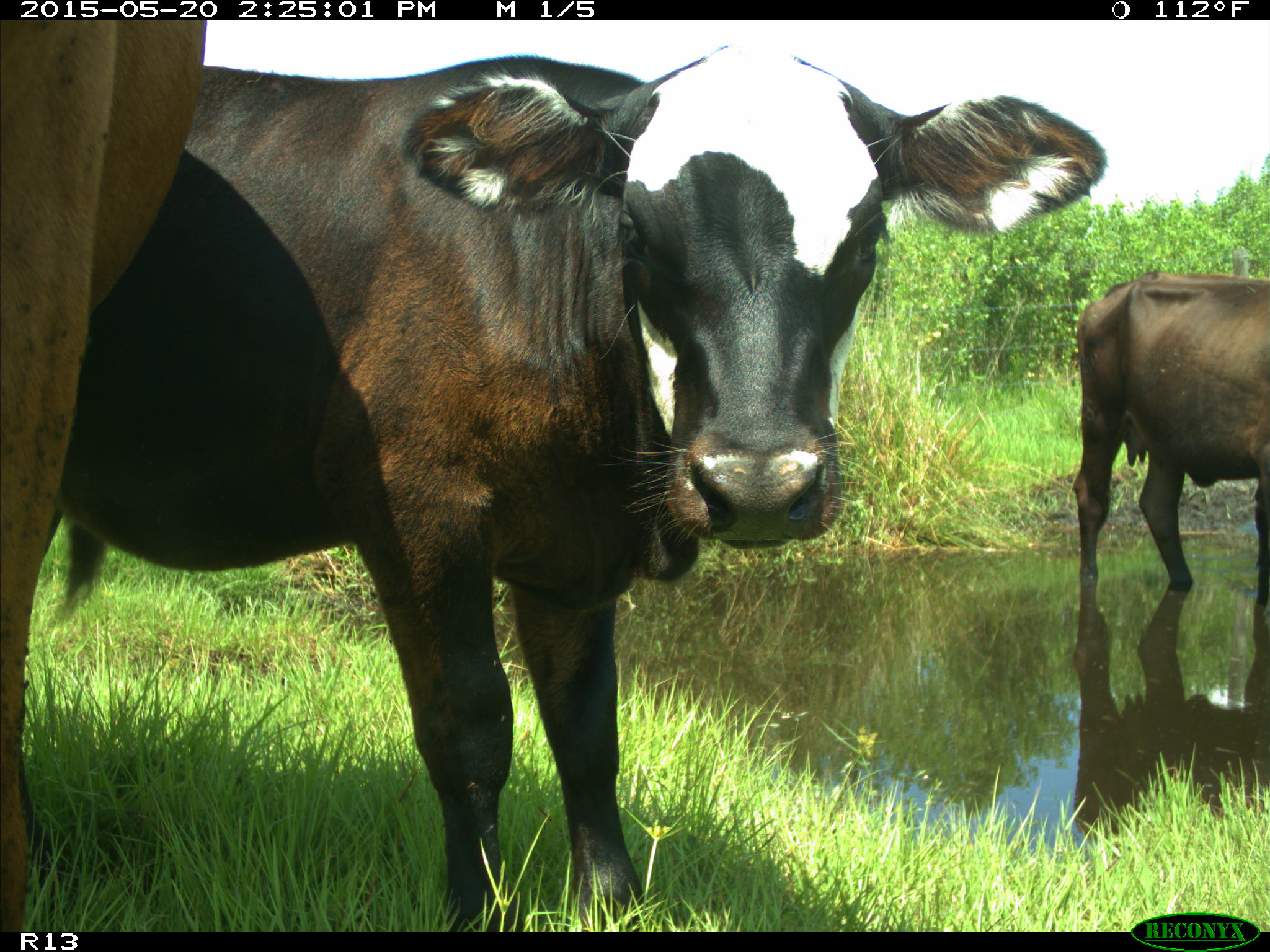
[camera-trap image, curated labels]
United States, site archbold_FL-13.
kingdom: Animalia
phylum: Chordata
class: Mammalia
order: Artiodactyla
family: Bovidae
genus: Bos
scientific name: Bos taurus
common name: domestic cow